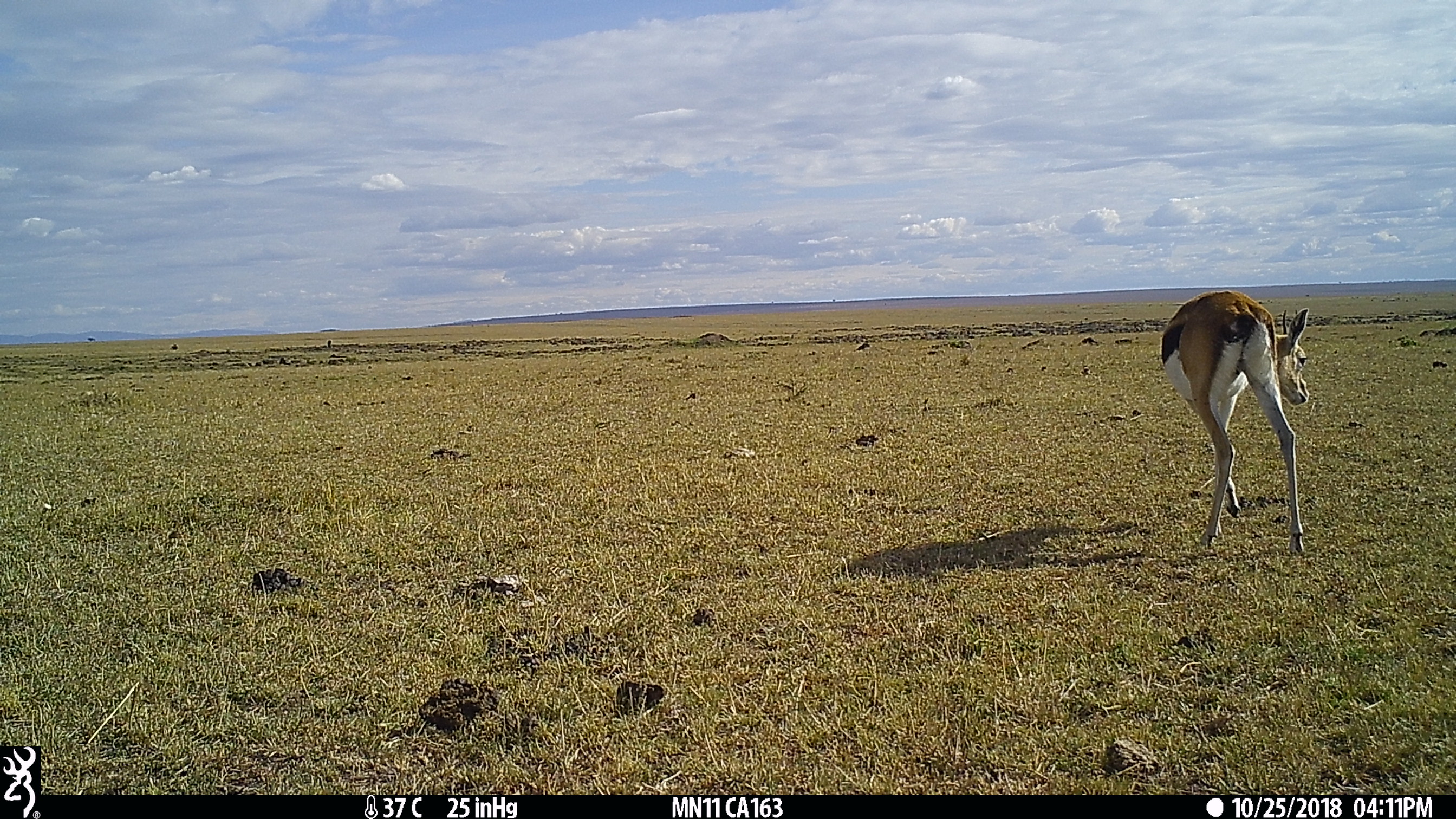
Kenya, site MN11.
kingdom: Animalia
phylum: Chordata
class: Mammalia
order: Artiodactyla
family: Bovidae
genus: Eudorcas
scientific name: Eudorcas thomsonii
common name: thomon's gazelle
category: gazelle thomsons